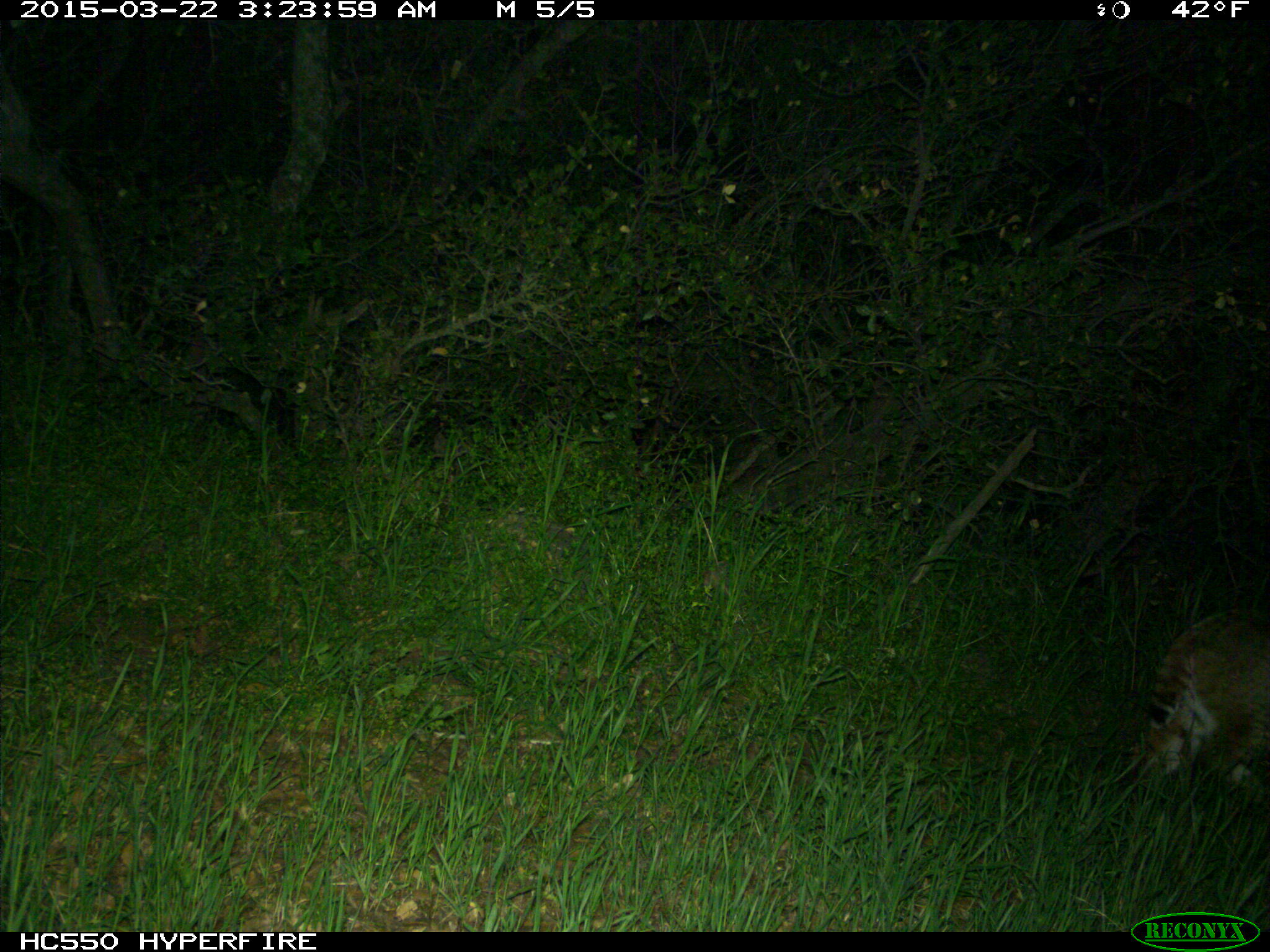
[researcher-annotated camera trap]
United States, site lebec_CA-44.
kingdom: Animalia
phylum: Chordata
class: Mammalia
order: Carnivora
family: Felidae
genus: Lynx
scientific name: Lynx rufus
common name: bobcat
Lynx rufus (bobcat).